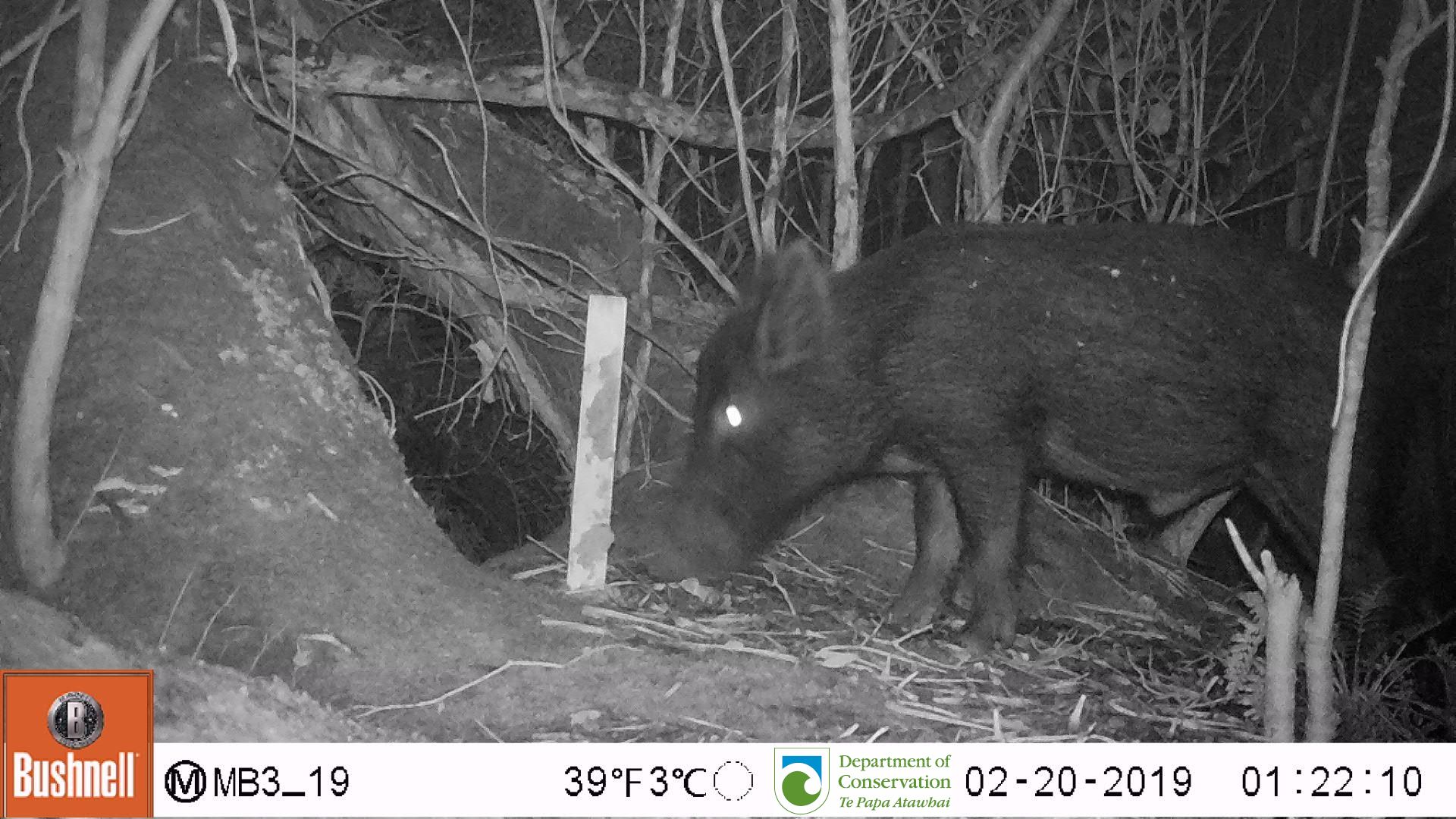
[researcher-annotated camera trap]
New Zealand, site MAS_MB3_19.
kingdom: Animalia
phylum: Chordata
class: Mammalia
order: Artiodactyla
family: Suidae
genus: Sus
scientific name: Sus scrofa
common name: pig